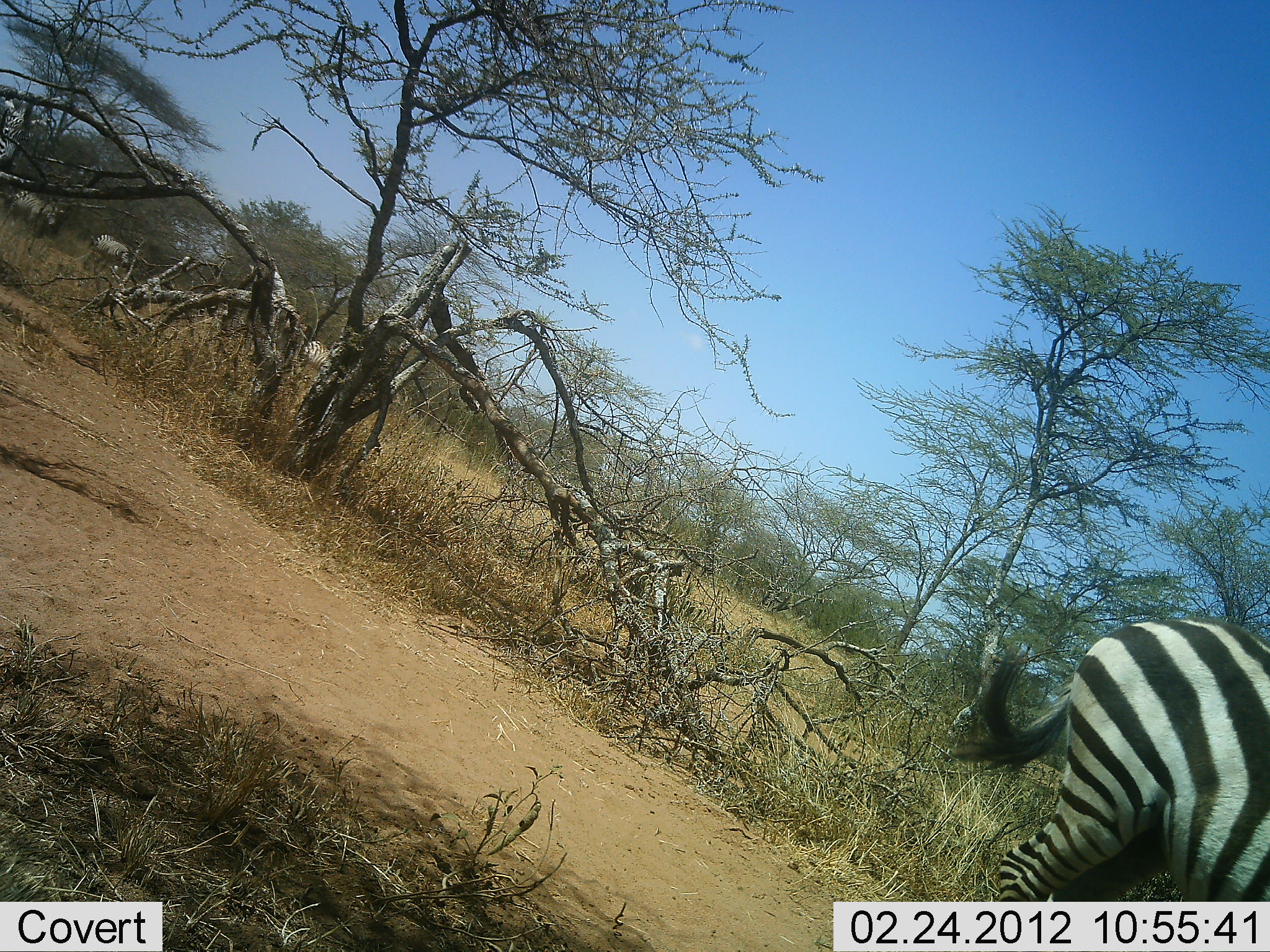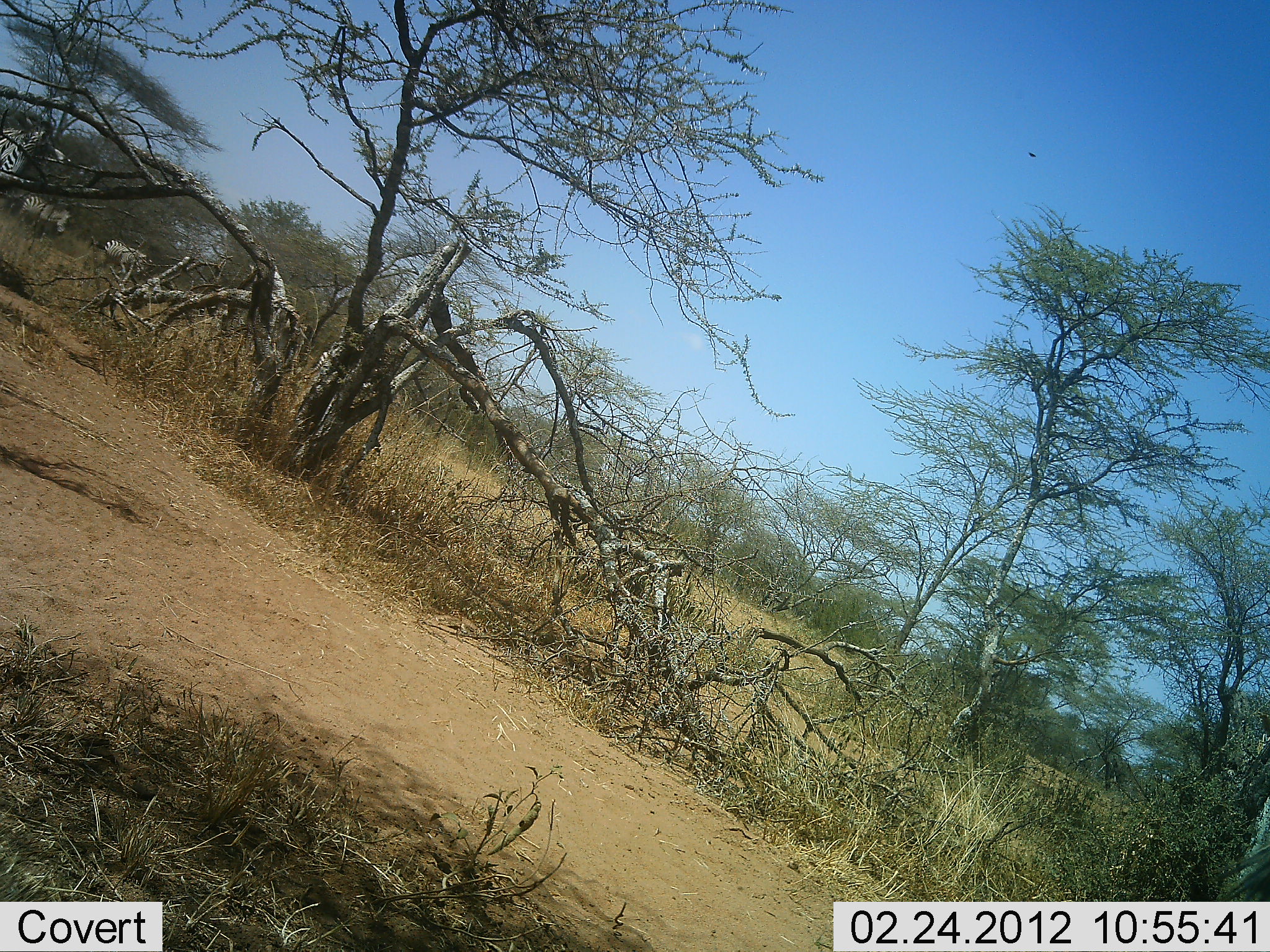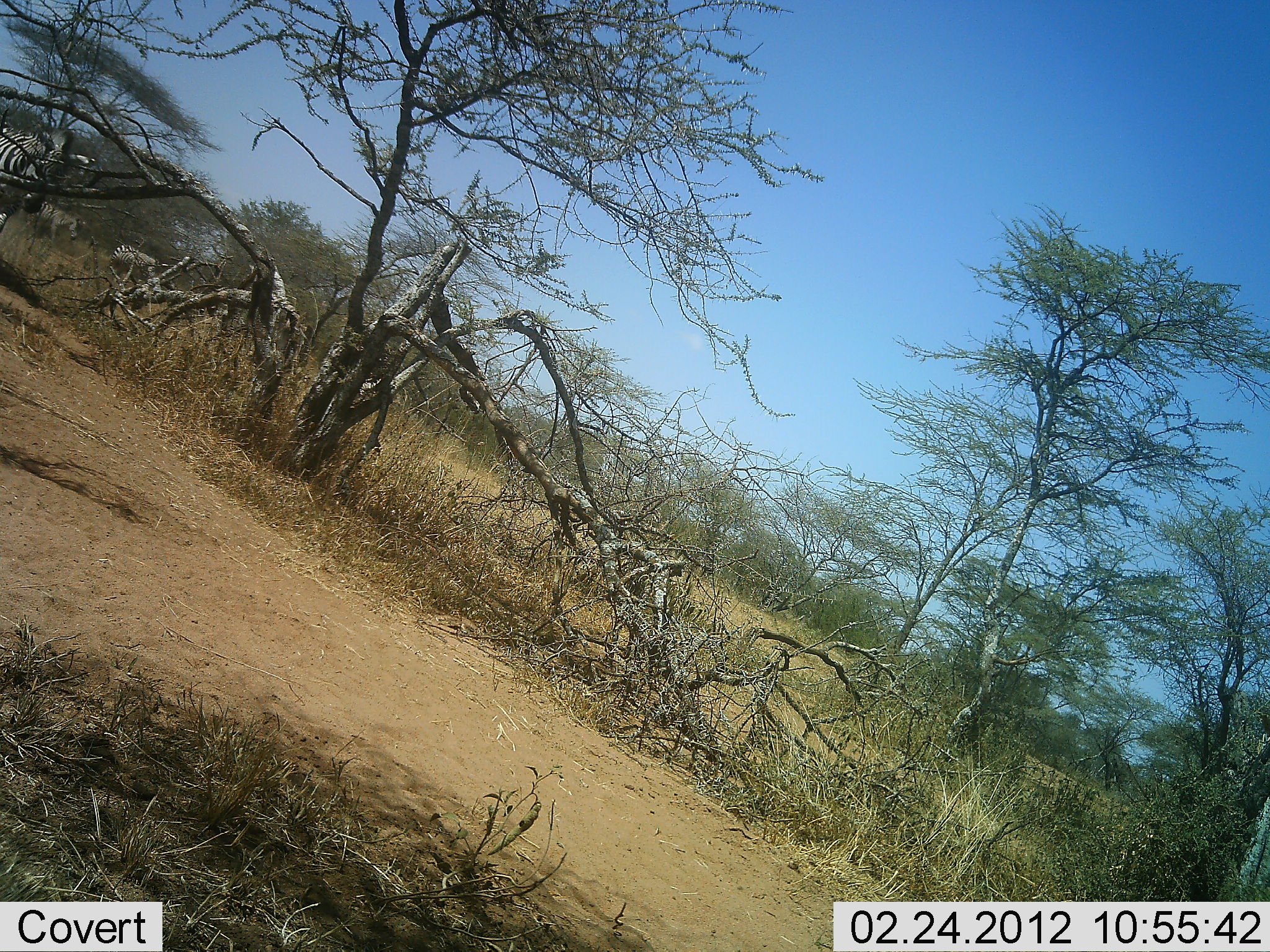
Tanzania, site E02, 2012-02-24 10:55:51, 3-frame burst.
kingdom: Animalia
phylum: Chordata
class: Mammalia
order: Perissodactyla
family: Equidae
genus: Equus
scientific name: Equus quagga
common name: plains zebra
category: zebra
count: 5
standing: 0%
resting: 0%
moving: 100%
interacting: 0%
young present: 0%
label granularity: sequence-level